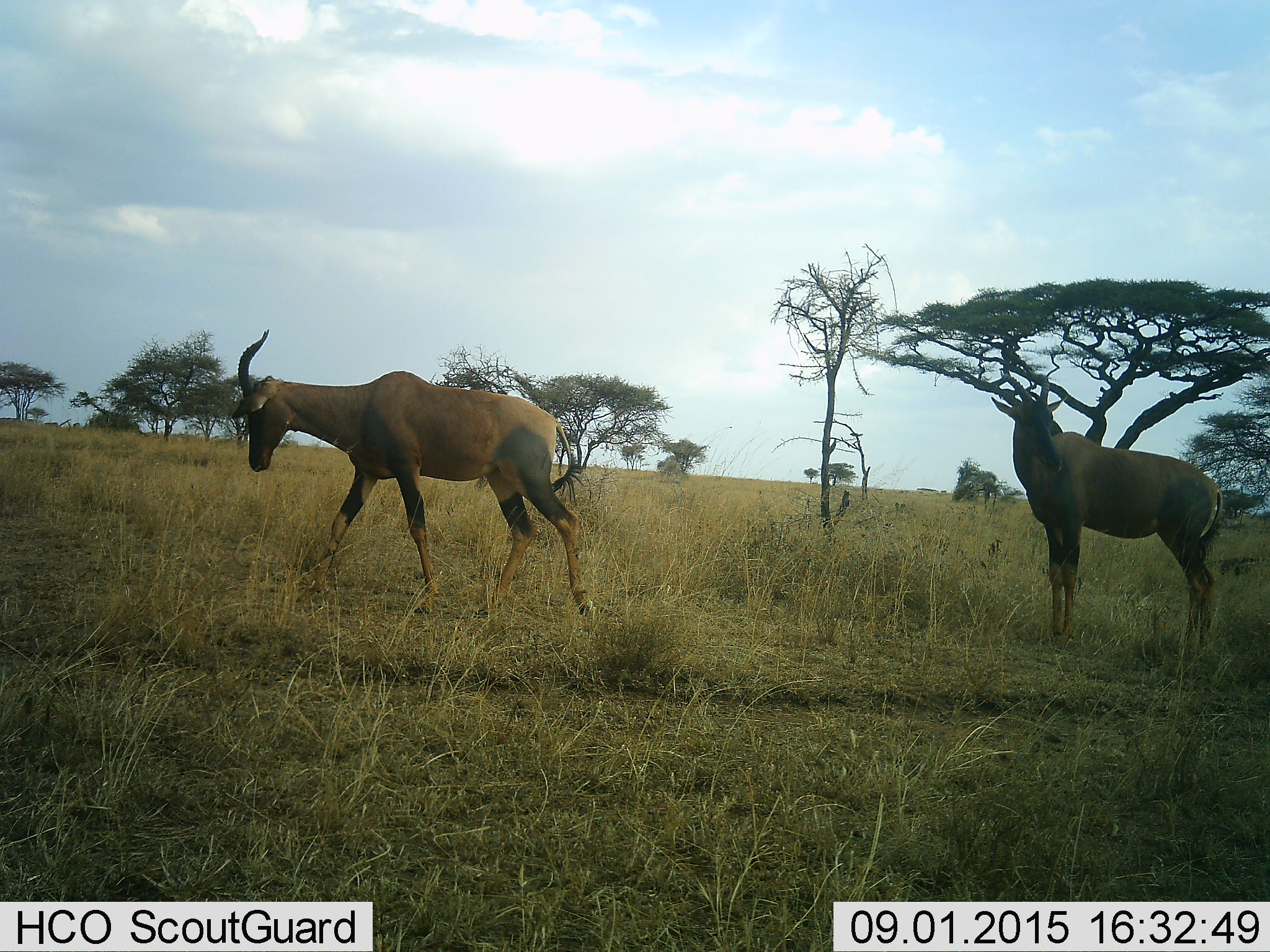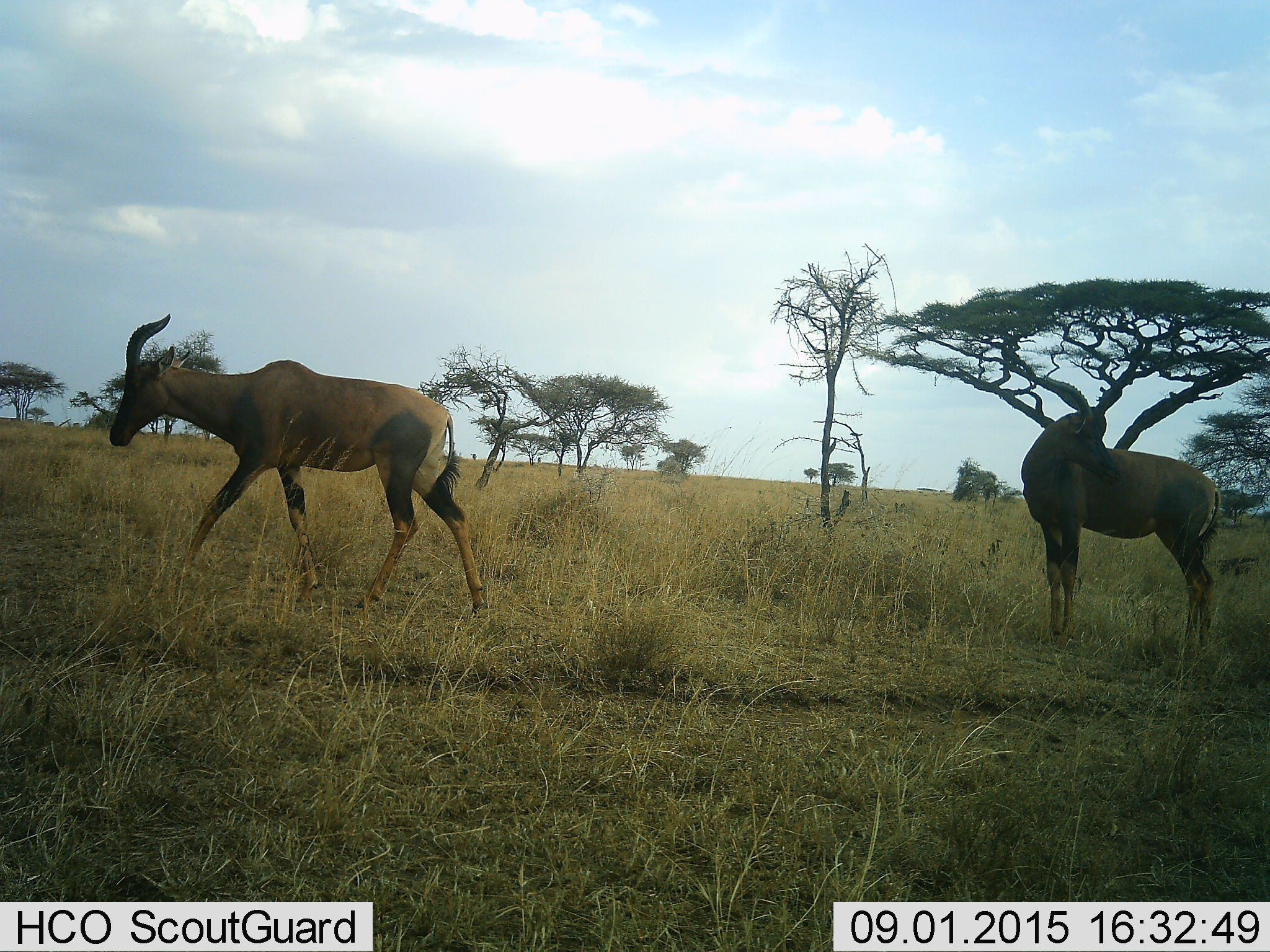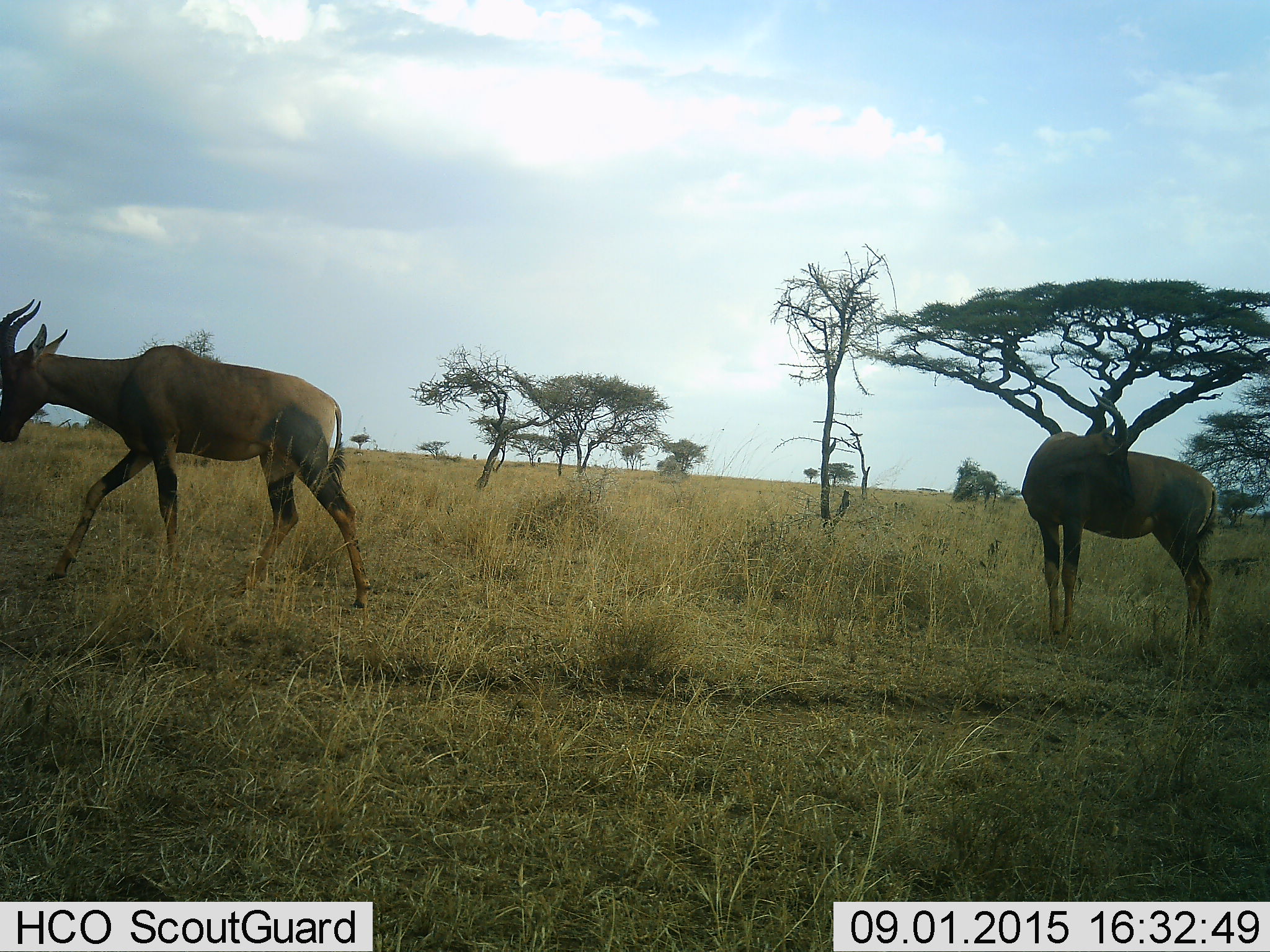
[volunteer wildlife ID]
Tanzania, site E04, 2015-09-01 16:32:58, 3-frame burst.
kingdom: Animalia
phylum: Chordata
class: Mammalia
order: Artiodactyla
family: Bovidae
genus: Damaliscus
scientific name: Damaliscus lunatus jimela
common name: topi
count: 2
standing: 71%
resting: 0%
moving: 86%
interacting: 0%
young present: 0%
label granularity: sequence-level